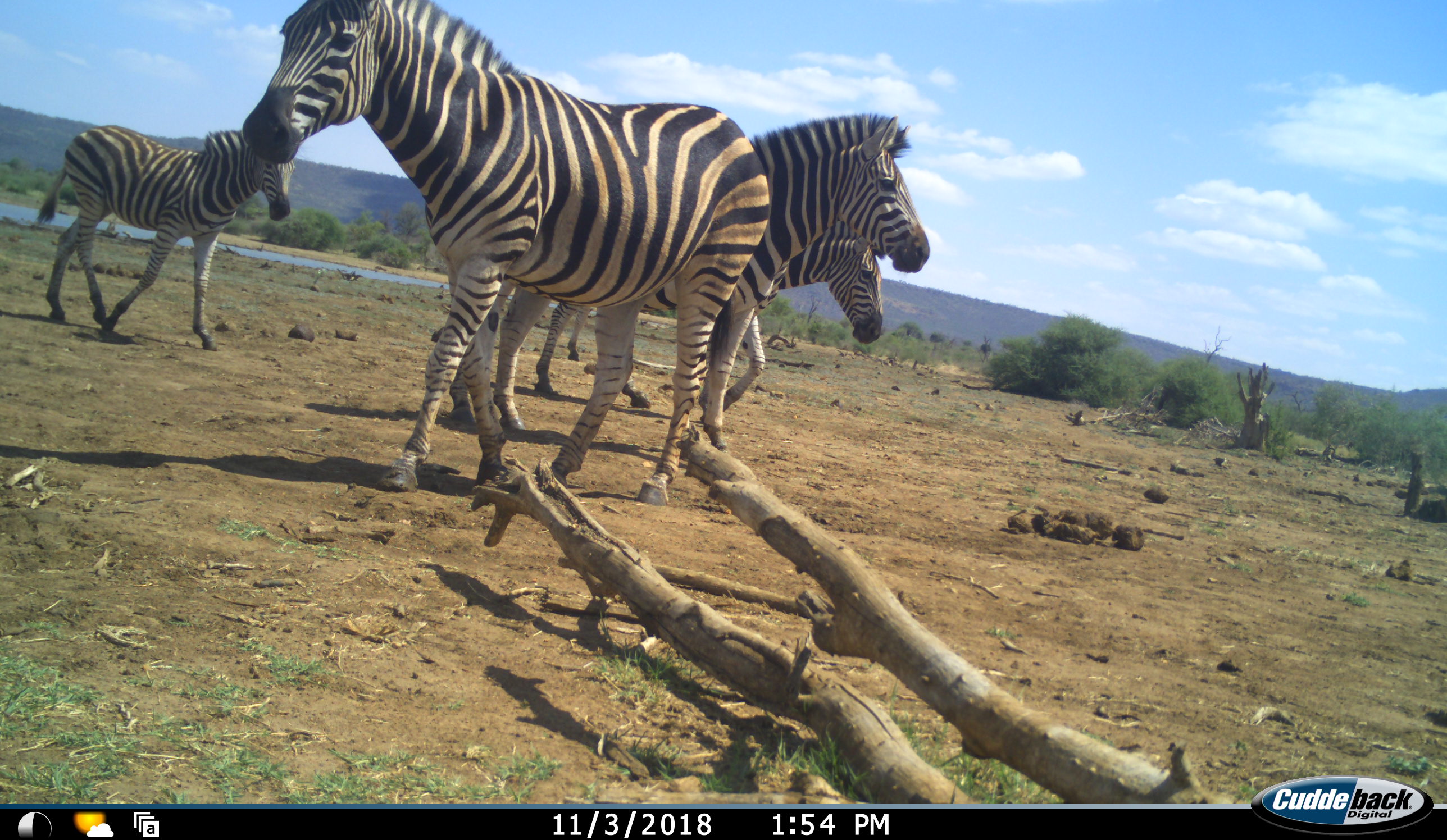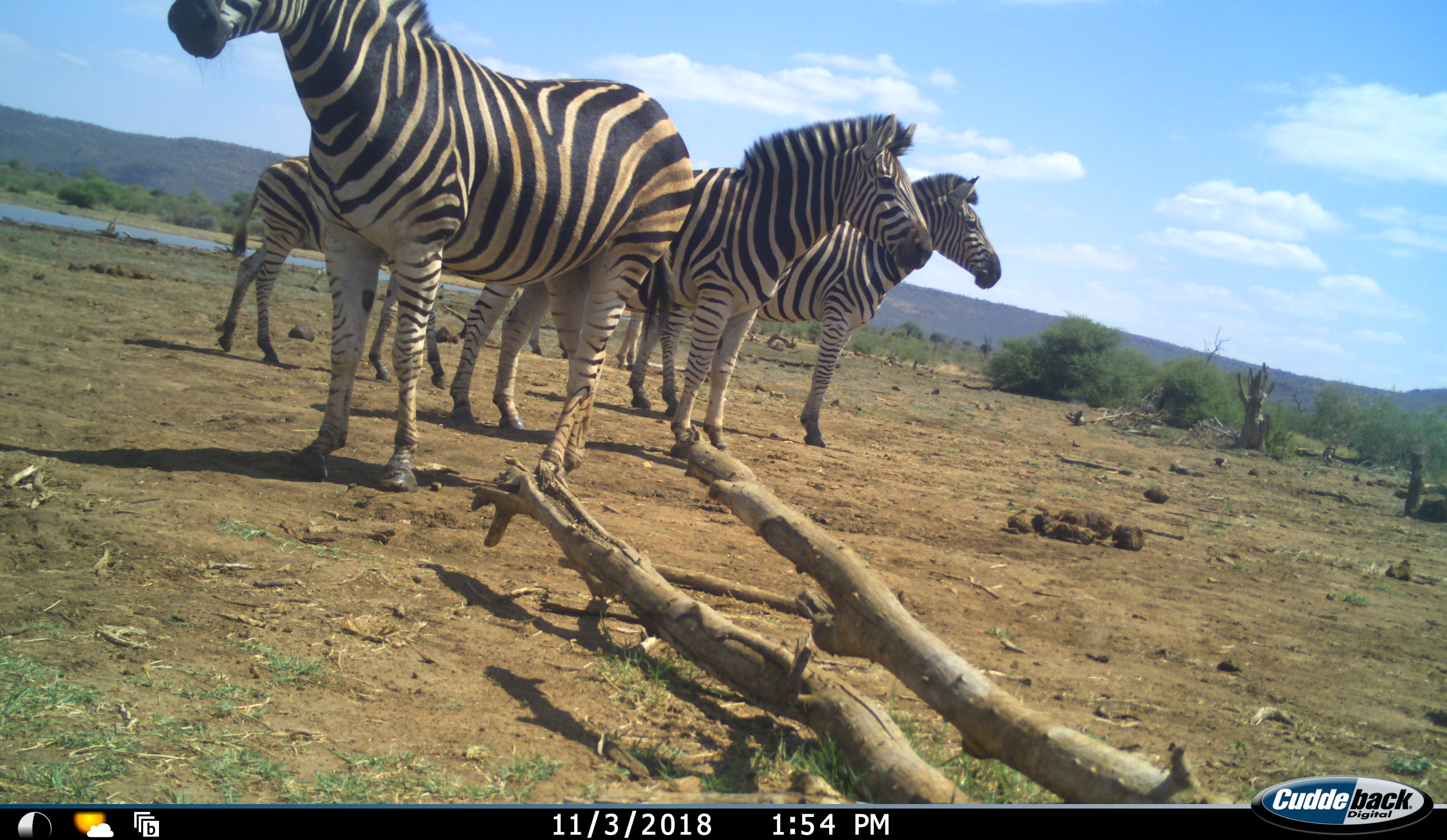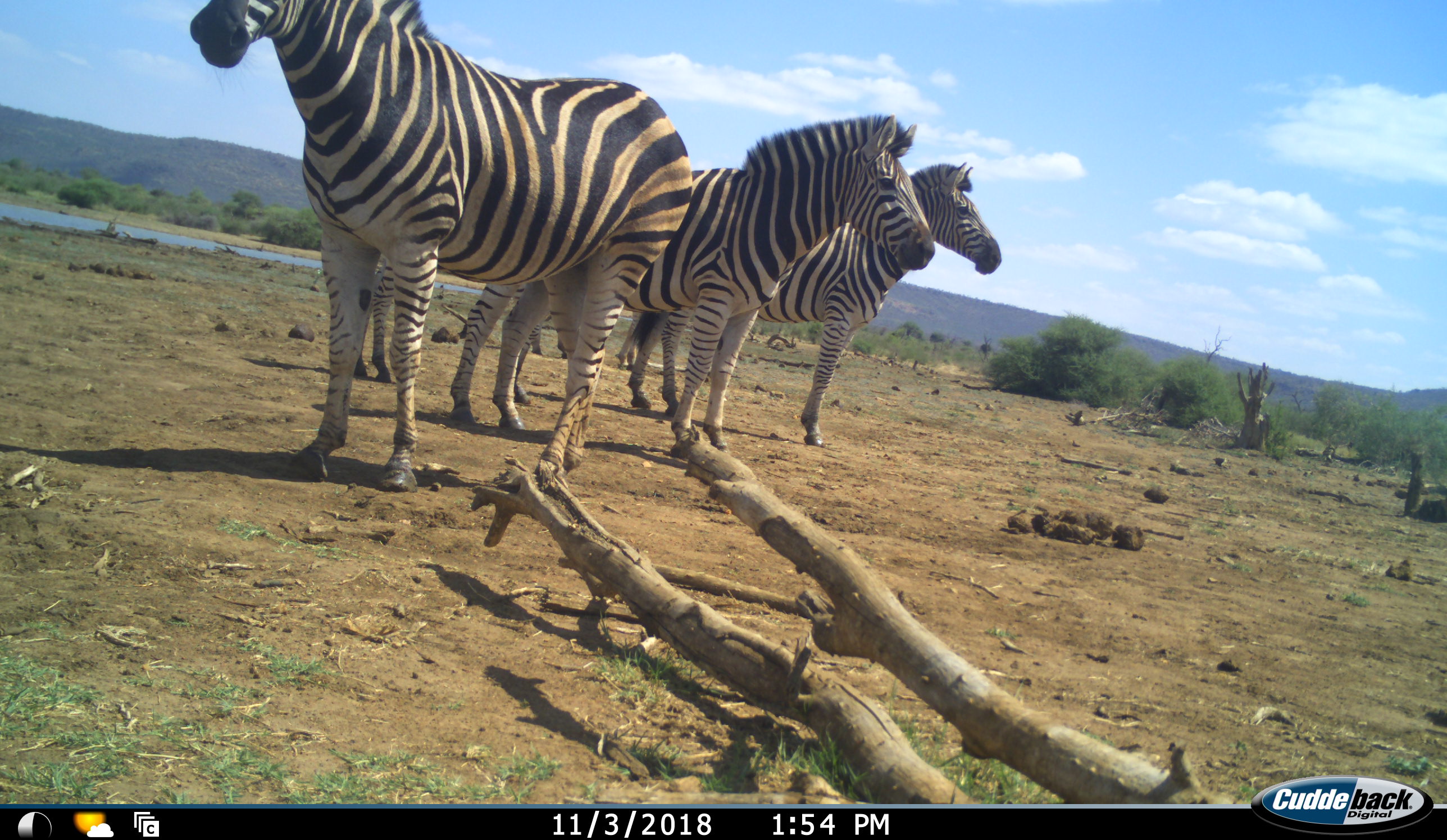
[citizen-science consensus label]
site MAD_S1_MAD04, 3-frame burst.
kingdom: Animalia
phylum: Chordata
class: Mammalia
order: Perissodactyla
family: Equidae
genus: Equus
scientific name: Equus quagga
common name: plains zebra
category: zebraplains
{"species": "zebraplains (plains zebra) (Equus quagga)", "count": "5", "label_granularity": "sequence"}